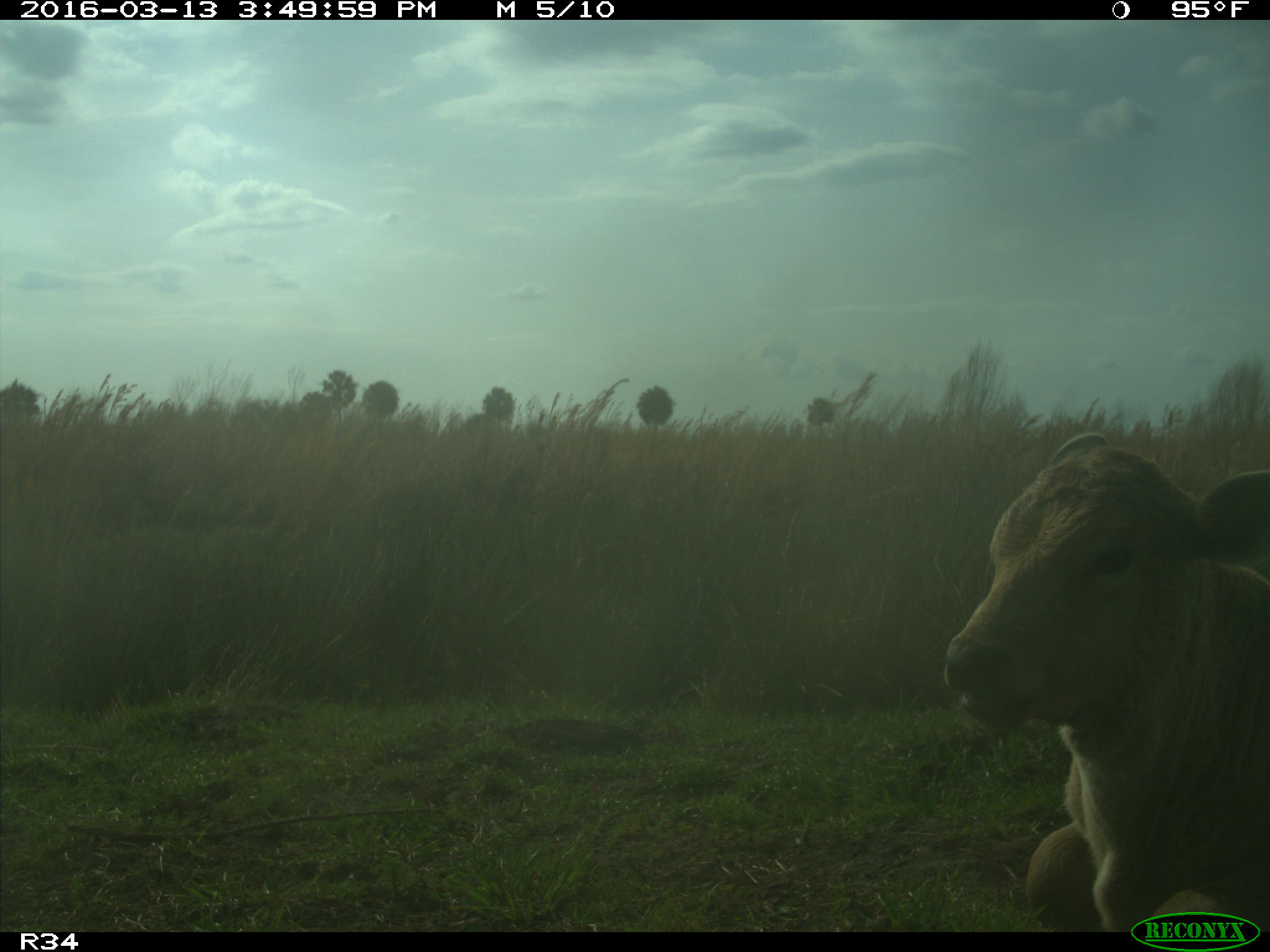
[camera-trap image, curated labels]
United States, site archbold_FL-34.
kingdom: Animalia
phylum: Chordata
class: Mammalia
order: Artiodactyla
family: Bovidae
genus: Bos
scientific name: Bos taurus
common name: domestic cow